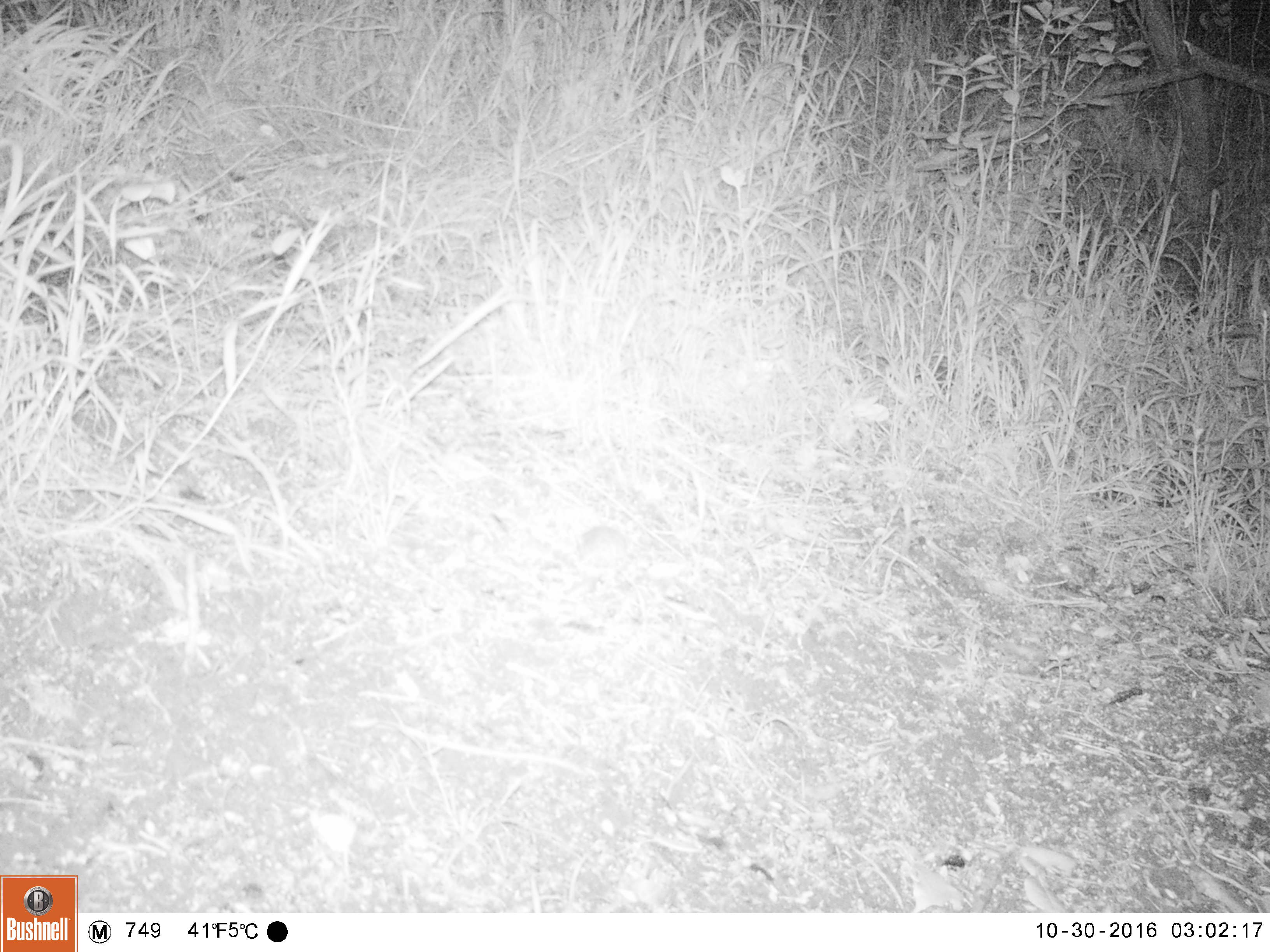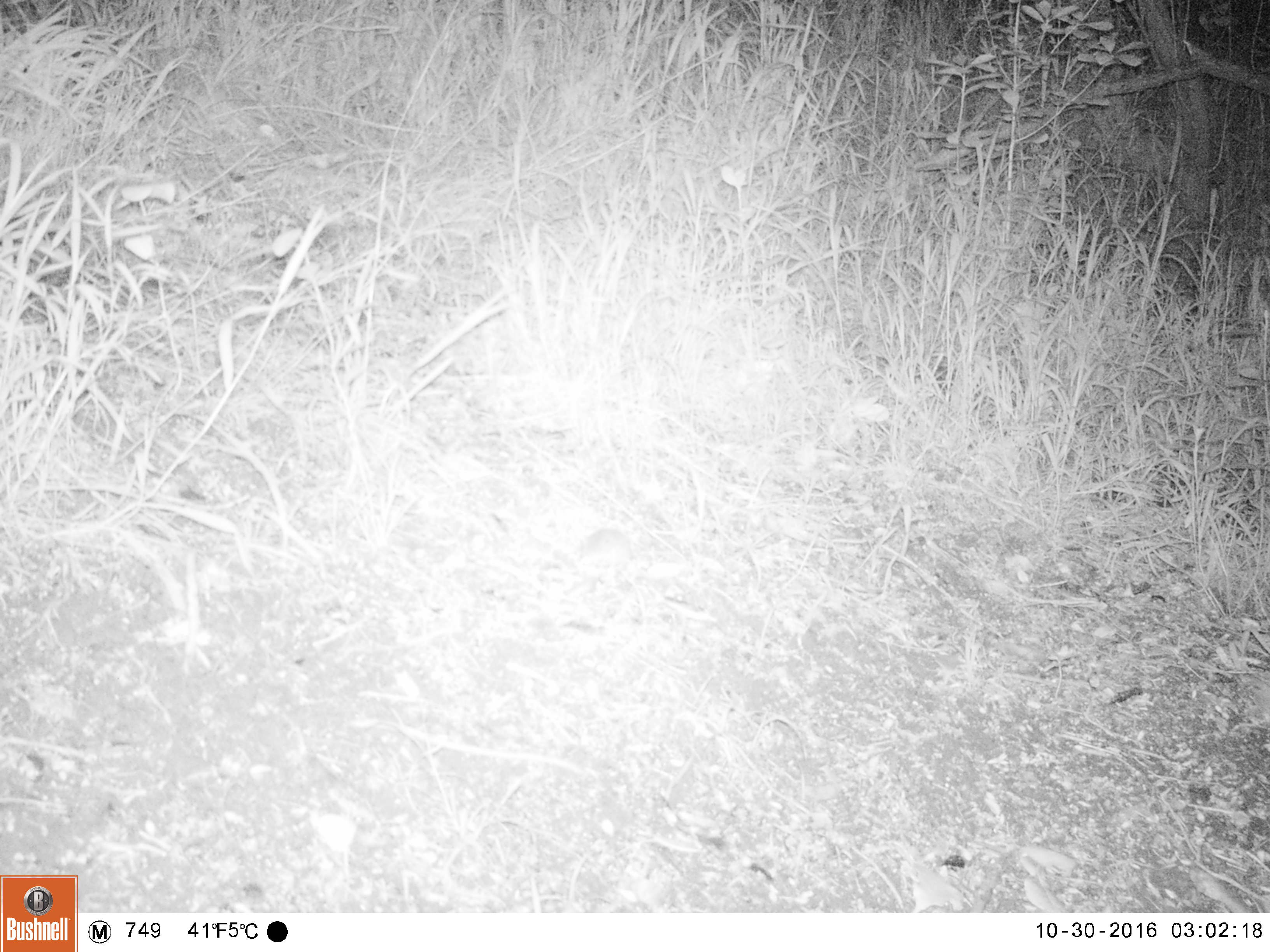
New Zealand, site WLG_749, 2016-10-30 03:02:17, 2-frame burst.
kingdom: Animalia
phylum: Chordata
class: Mammalia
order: Rodentia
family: Muridae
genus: Mus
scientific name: Mus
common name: mouse